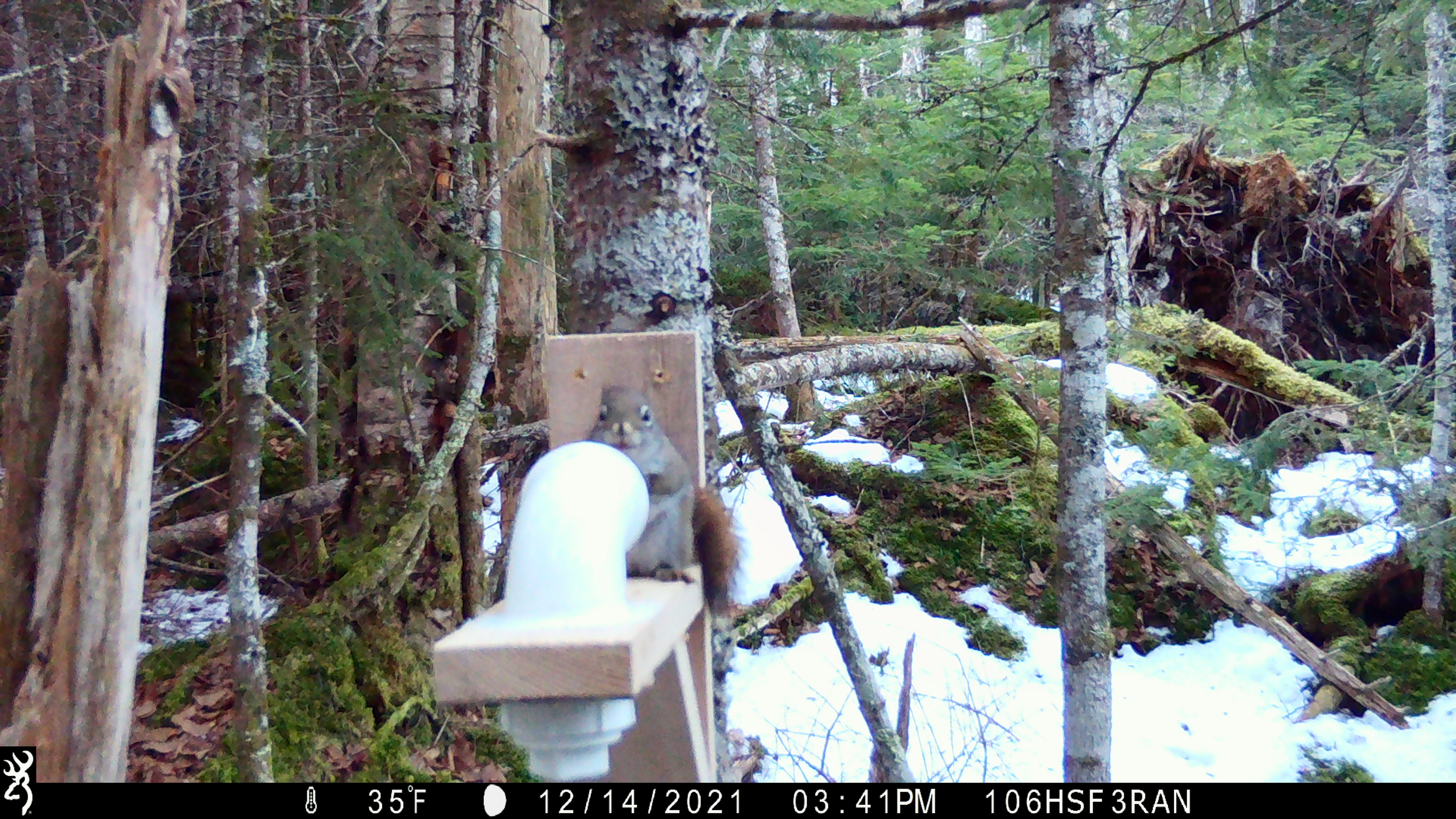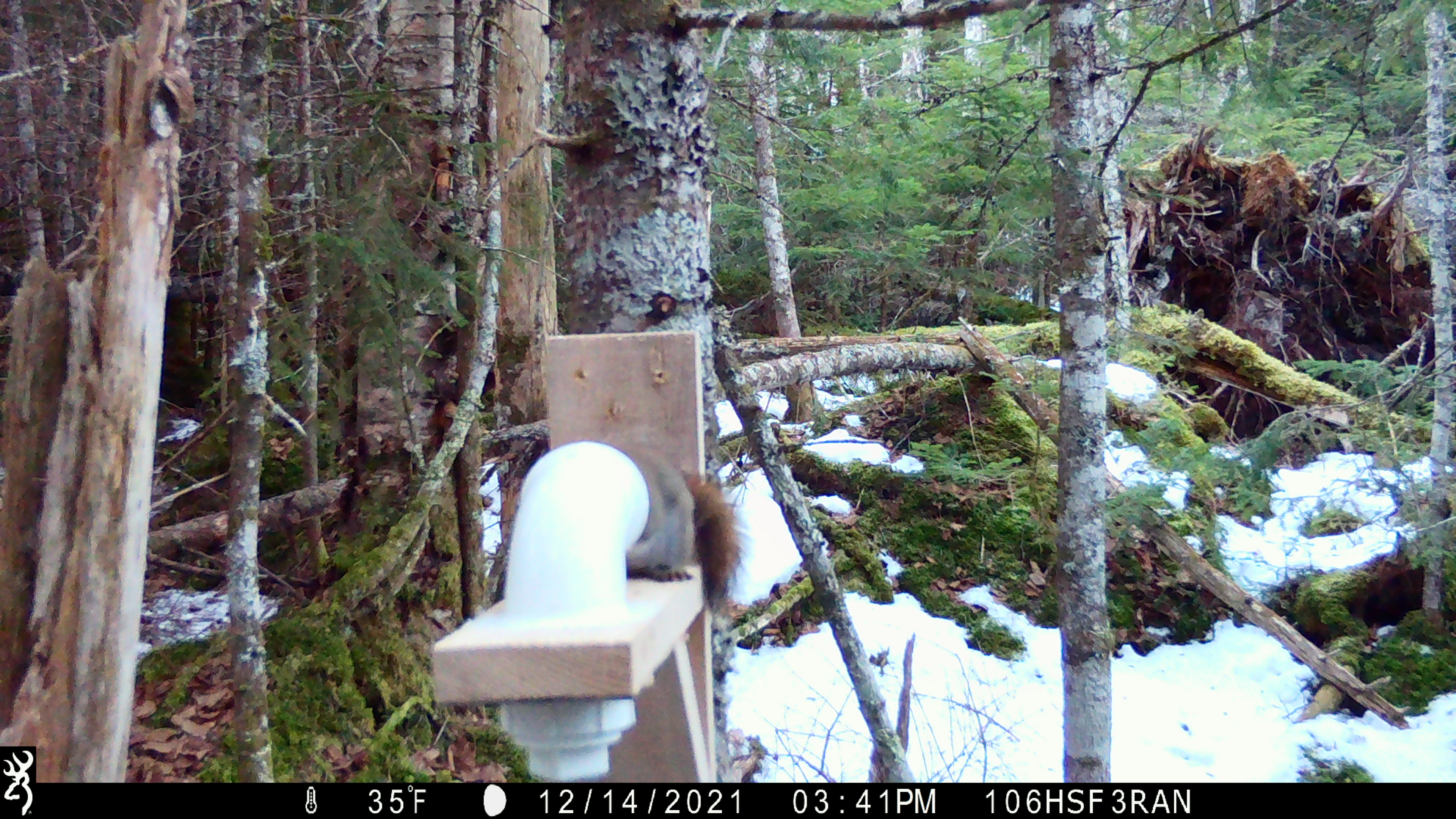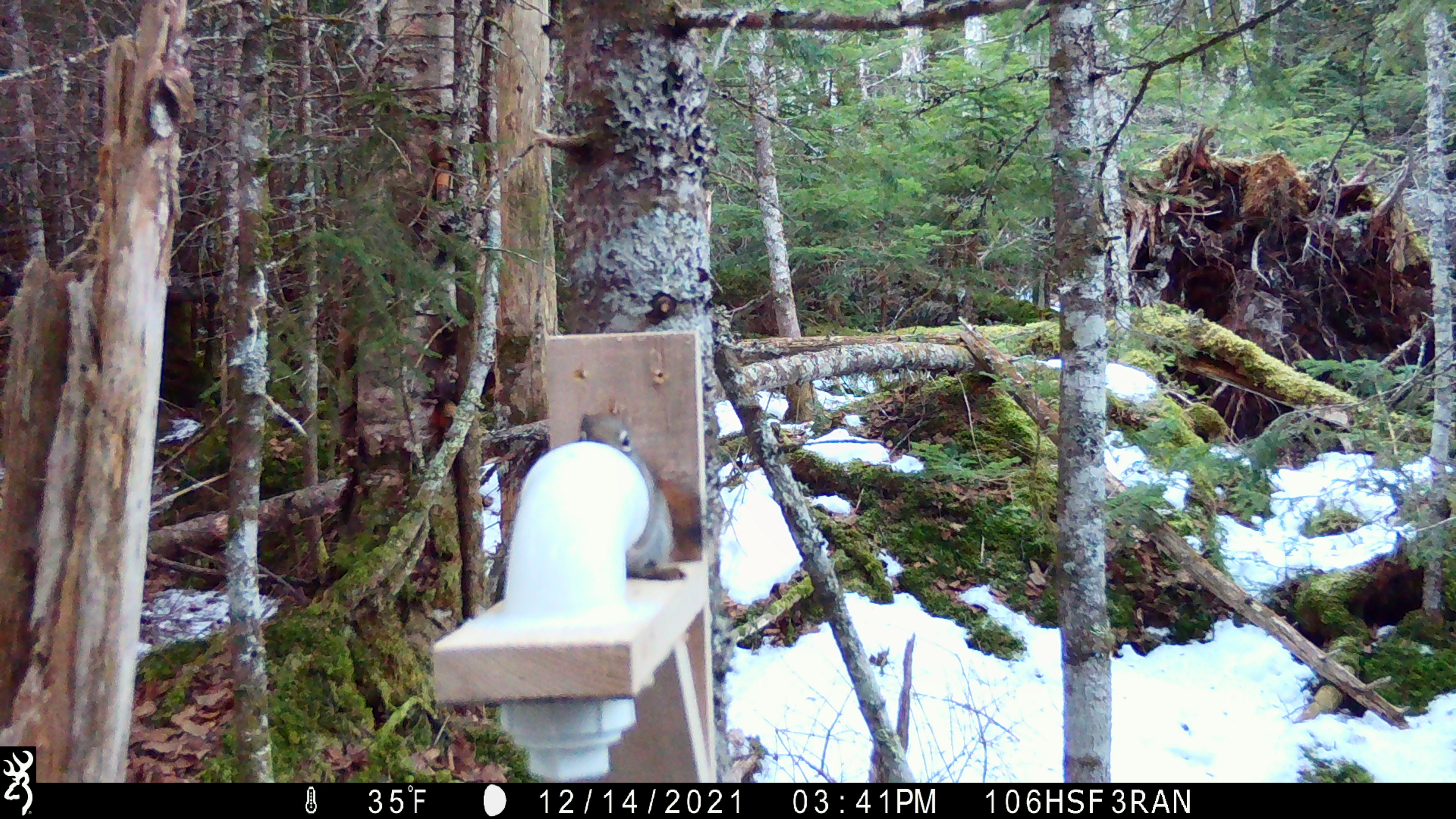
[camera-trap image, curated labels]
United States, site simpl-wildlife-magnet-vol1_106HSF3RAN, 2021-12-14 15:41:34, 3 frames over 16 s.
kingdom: Animalia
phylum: Chordata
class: Mammalia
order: Rodentia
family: Sciuridae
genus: Tamiasciurus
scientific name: Tamiasciurus hudsonicus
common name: red squirrel